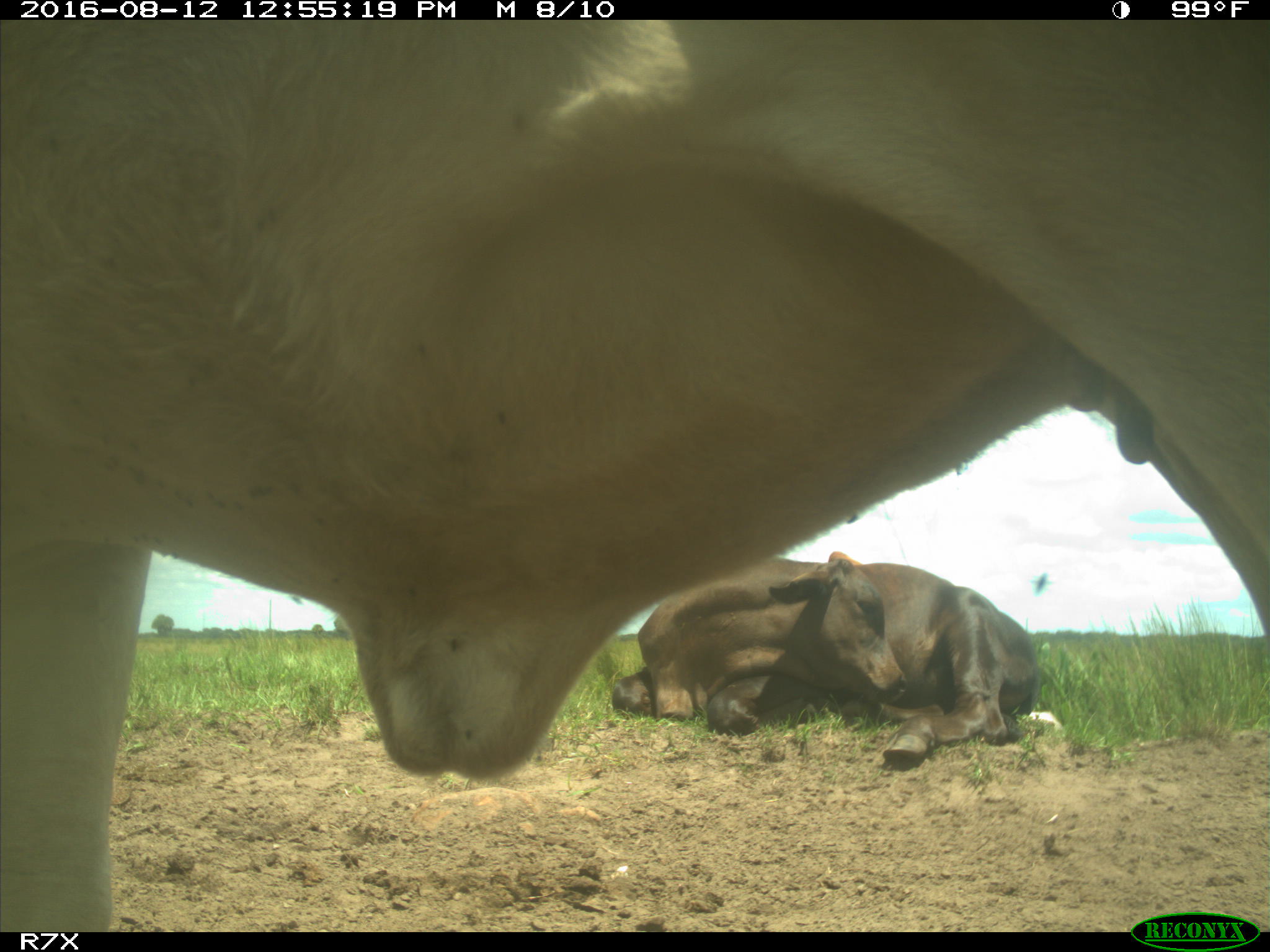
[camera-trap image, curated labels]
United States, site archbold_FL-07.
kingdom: Animalia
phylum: Chordata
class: Mammalia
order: Artiodactyla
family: Bovidae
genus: Bos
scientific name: Bos taurus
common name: domestic cow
Bos taurus (domestic cow).